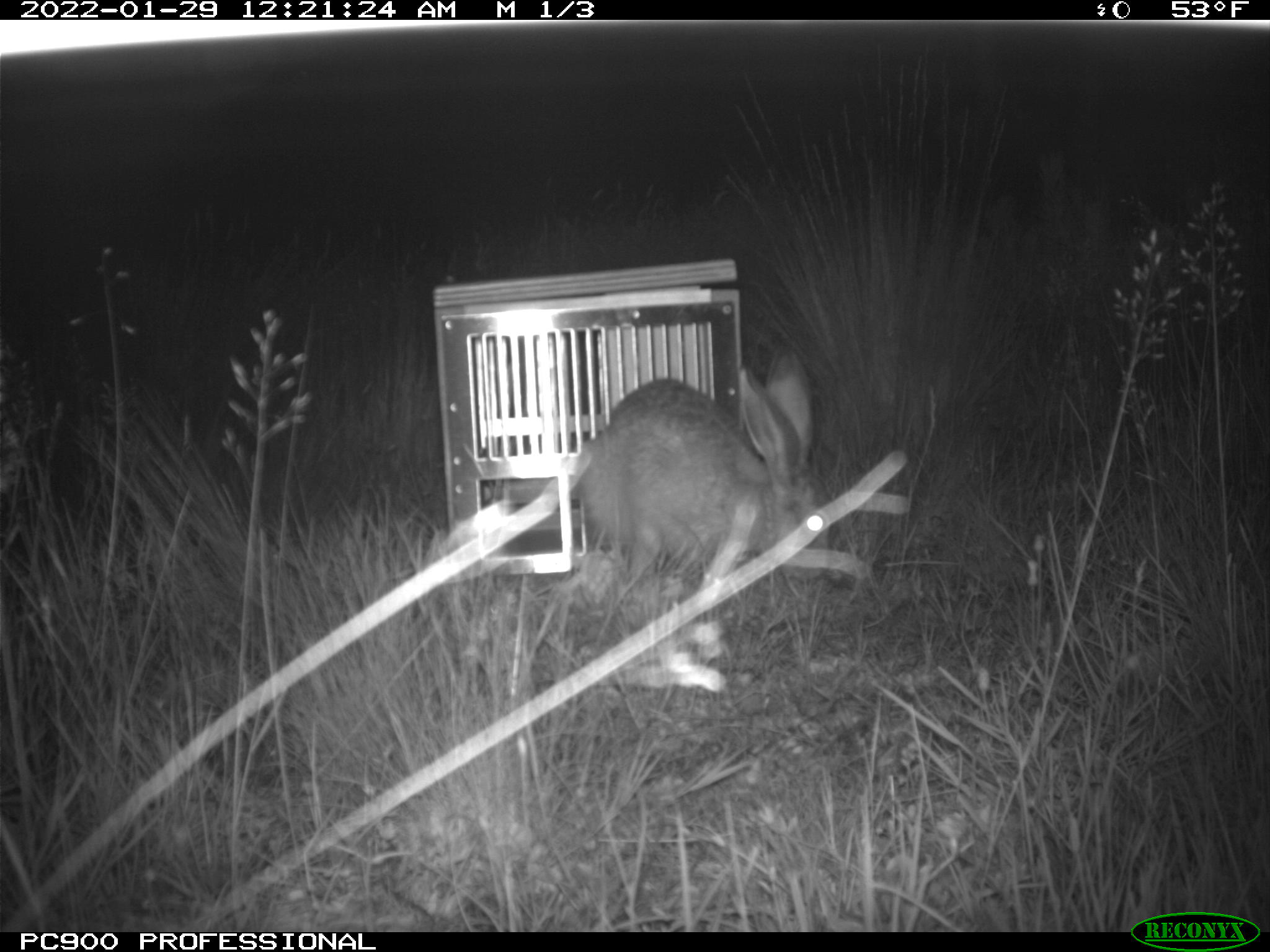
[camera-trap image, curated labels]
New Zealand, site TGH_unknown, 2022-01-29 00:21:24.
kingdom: Animalia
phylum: Chordata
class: Mammalia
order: Lagomorpha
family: Leporidae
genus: Lepus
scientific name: Lepus europaeus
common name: brown hare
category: hare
Hare (brown hare) (Lepus europaeus).